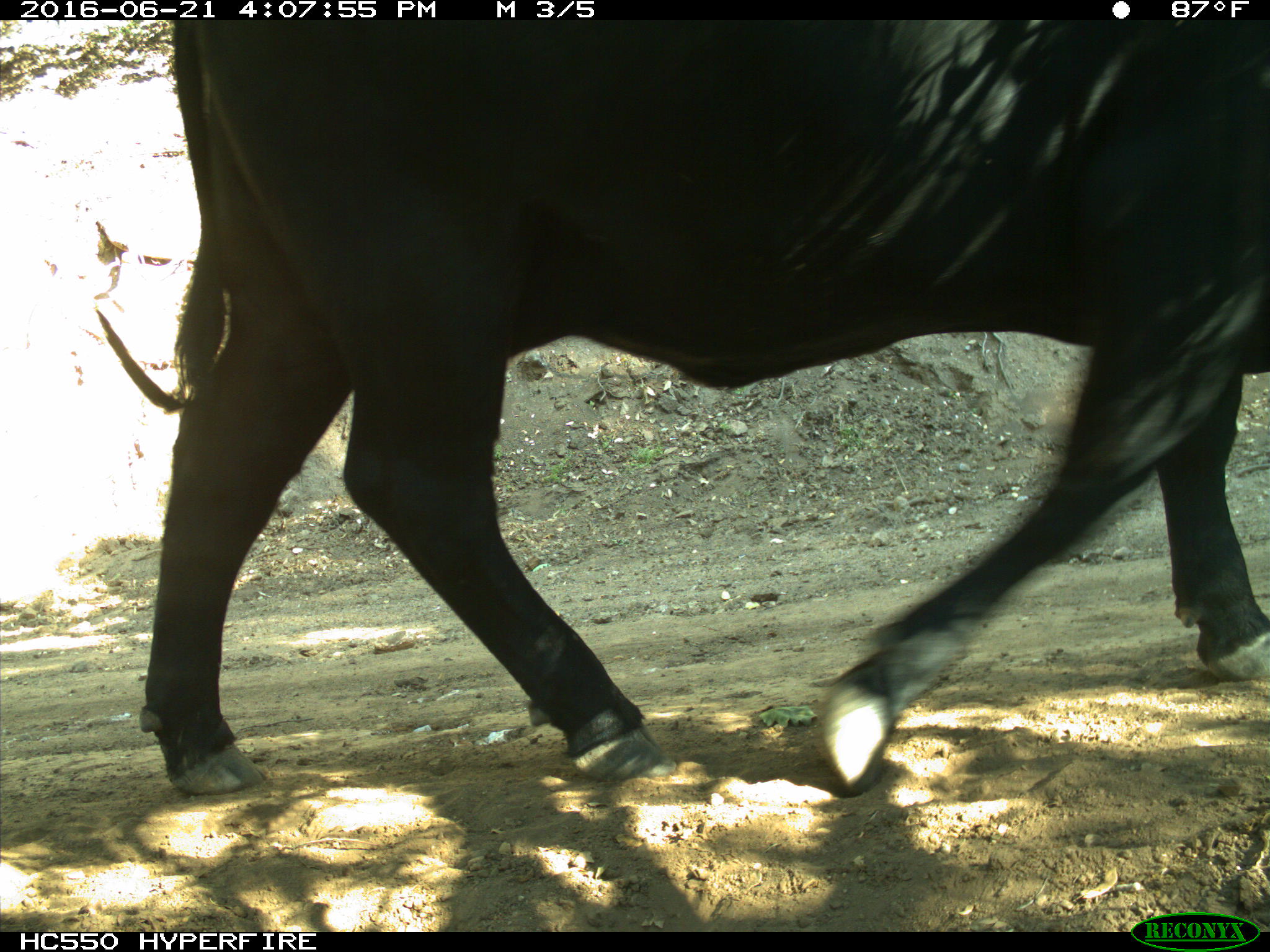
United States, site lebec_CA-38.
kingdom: Animalia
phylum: Chordata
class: Mammalia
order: Artiodactyla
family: Bovidae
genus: Bos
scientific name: Bos taurus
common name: domestic cow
Bos taurus (domestic cow).